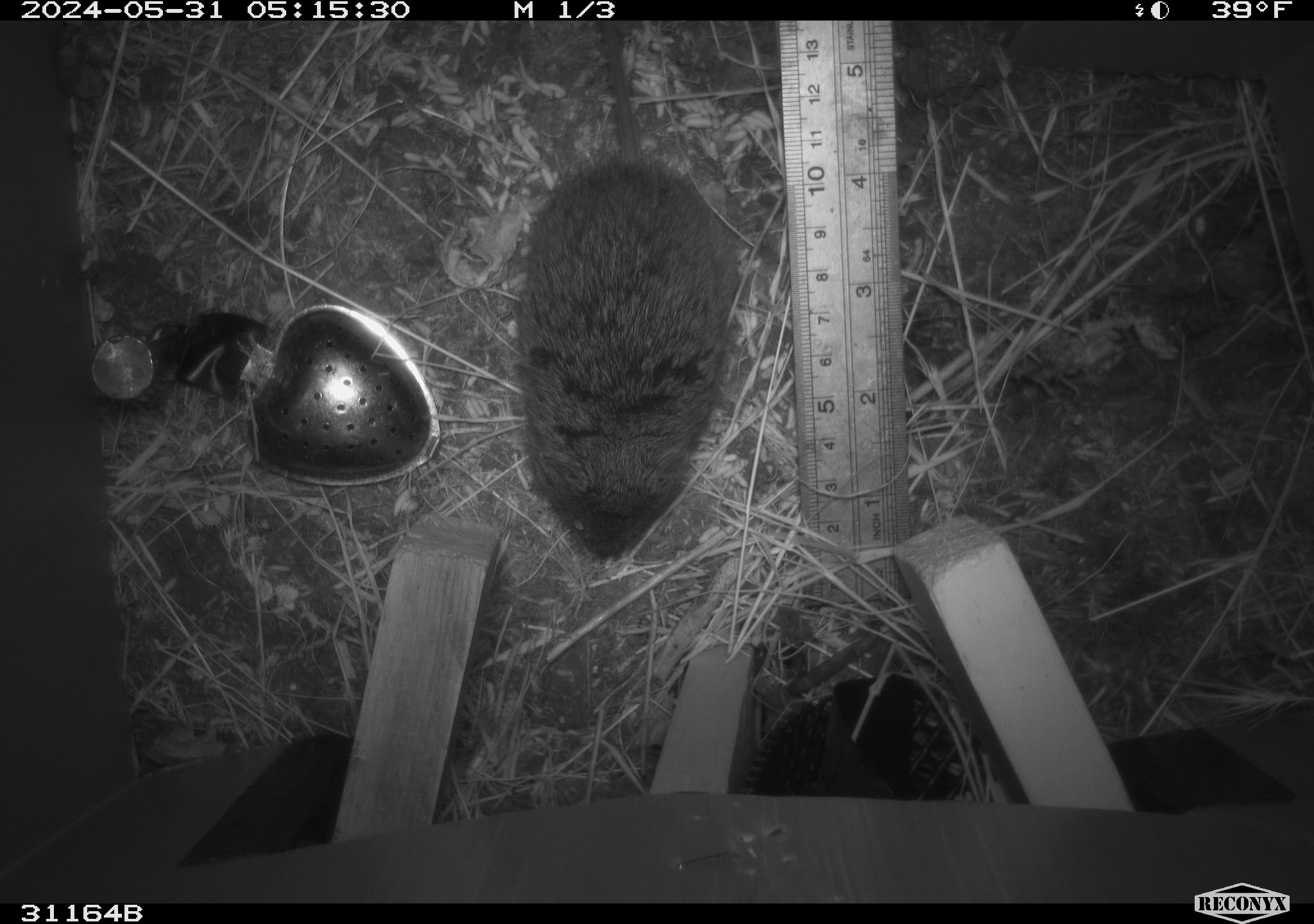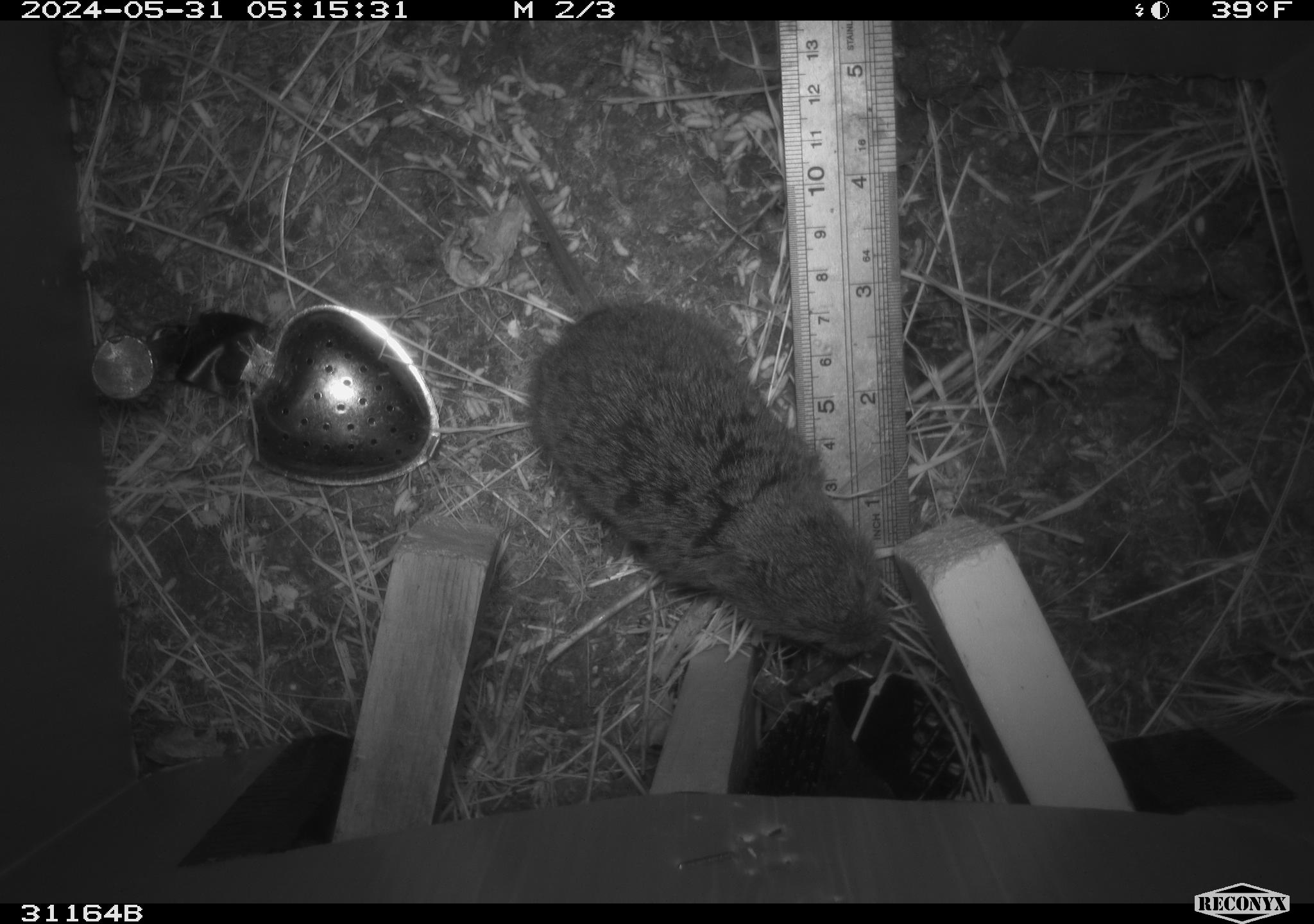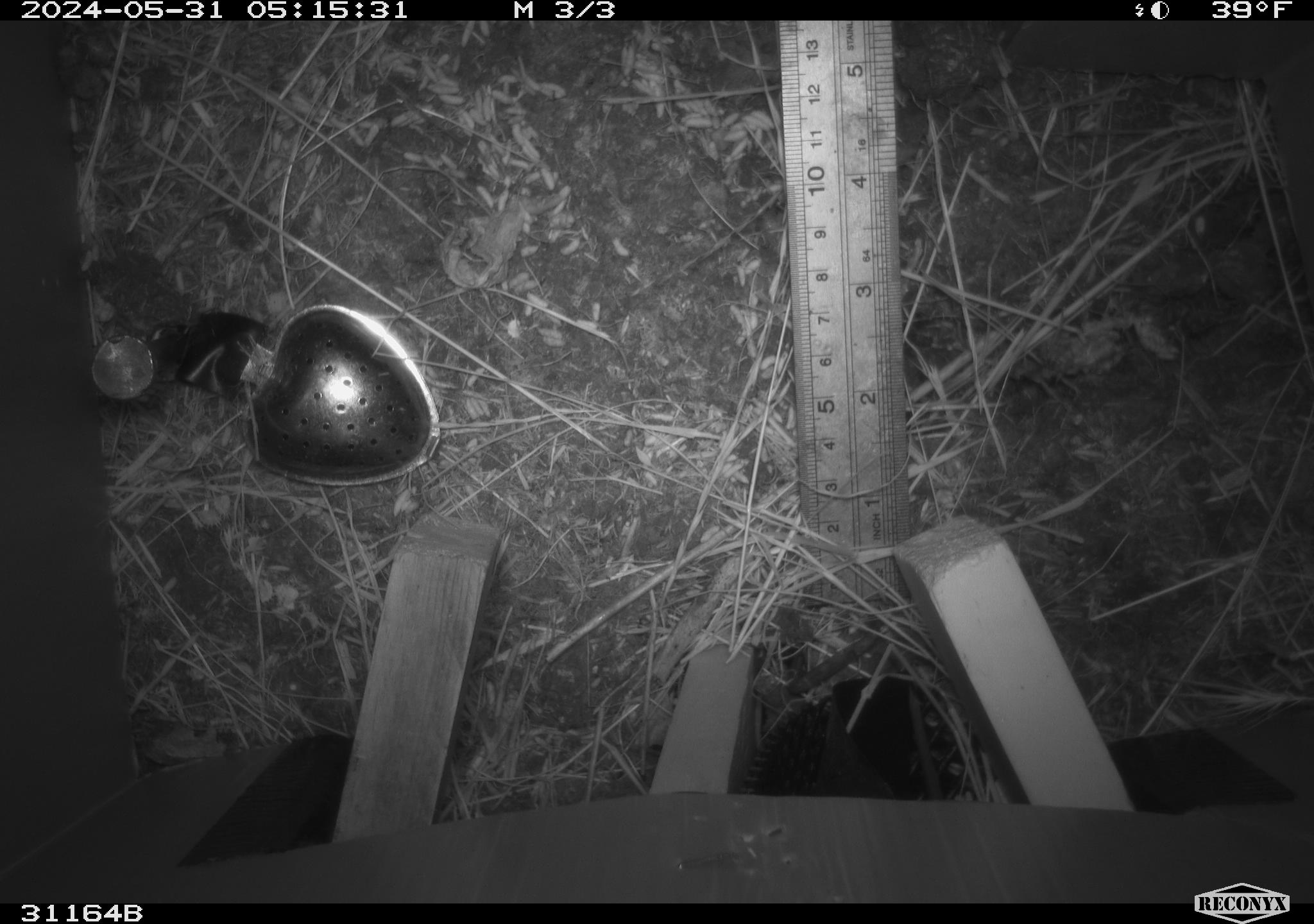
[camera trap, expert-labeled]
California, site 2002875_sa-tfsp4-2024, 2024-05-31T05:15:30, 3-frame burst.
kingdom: Animalia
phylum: Chordata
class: Mammalia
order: Rodentia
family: Cricetidae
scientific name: Arvicolinae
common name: voles, lemmings, and muskrats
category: arvicolinae subfamily